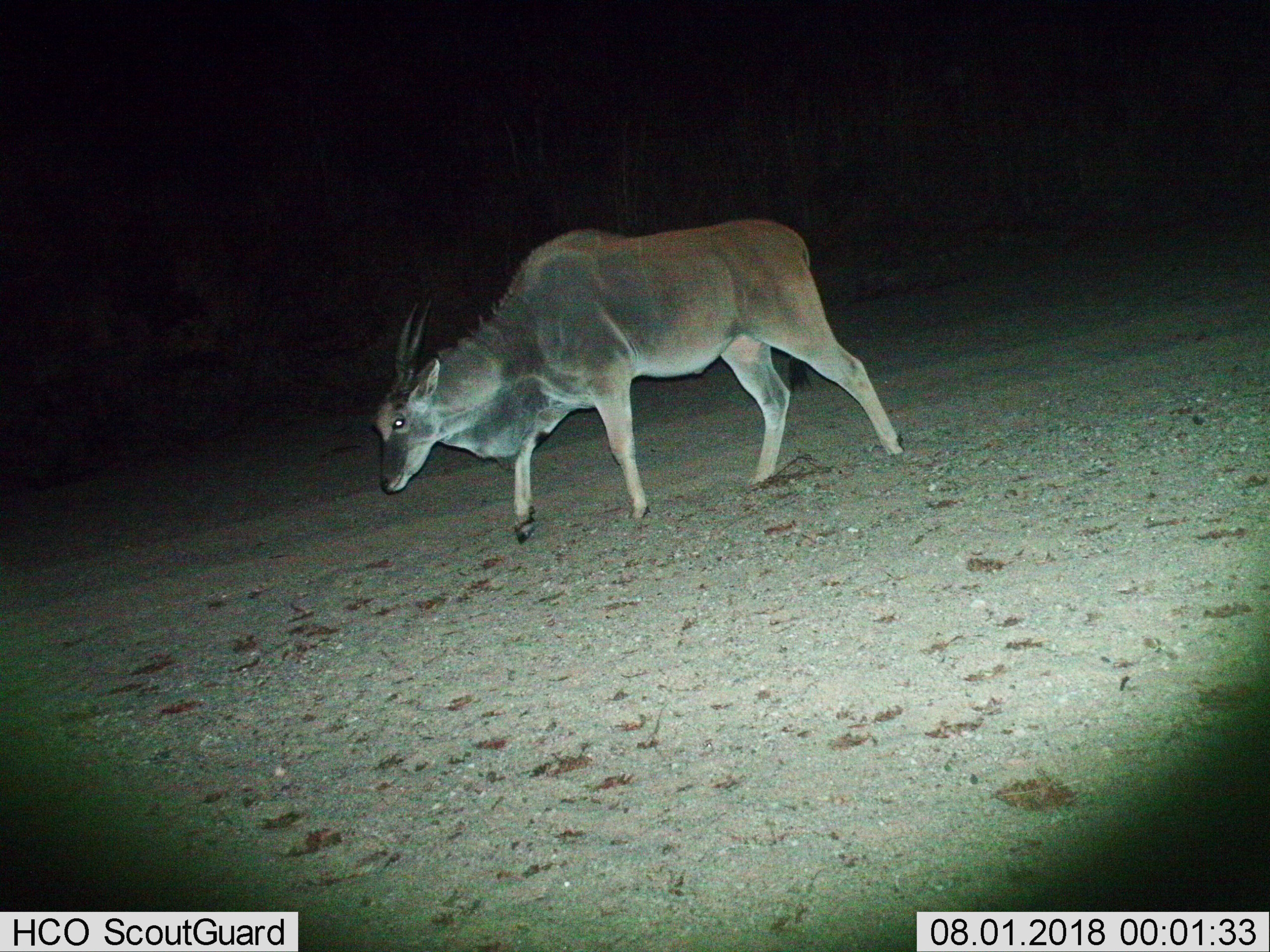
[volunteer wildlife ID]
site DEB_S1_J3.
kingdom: Animalia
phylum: Chordata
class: Mammalia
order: Artiodactyla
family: Bovidae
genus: Tragelaphus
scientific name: Tragelaphus oryx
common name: eland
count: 1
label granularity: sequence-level